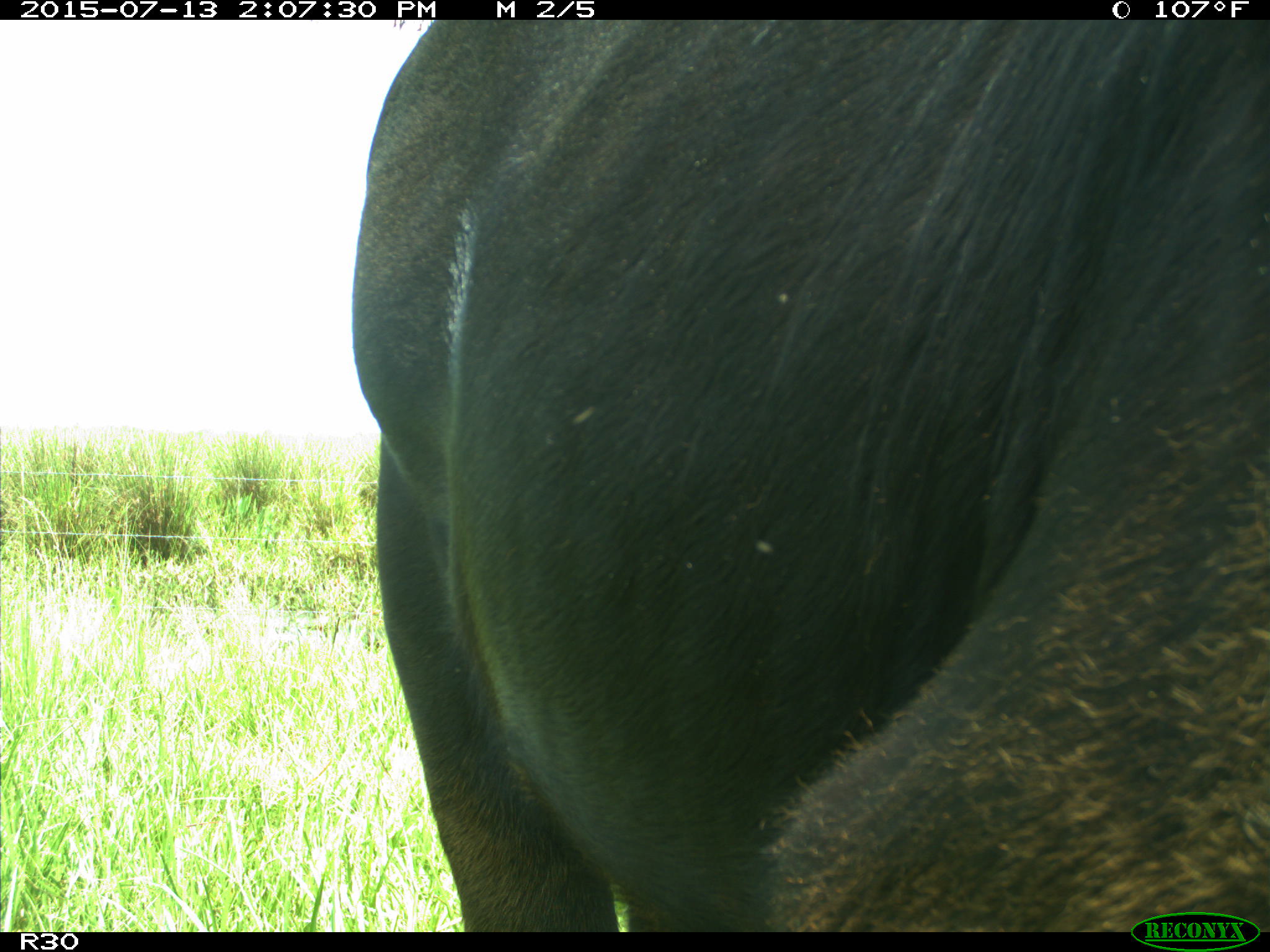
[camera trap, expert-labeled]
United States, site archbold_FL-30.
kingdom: Animalia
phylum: Chordata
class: Mammalia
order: Artiodactyla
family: Bovidae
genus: Bos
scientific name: Bos taurus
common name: domestic cow